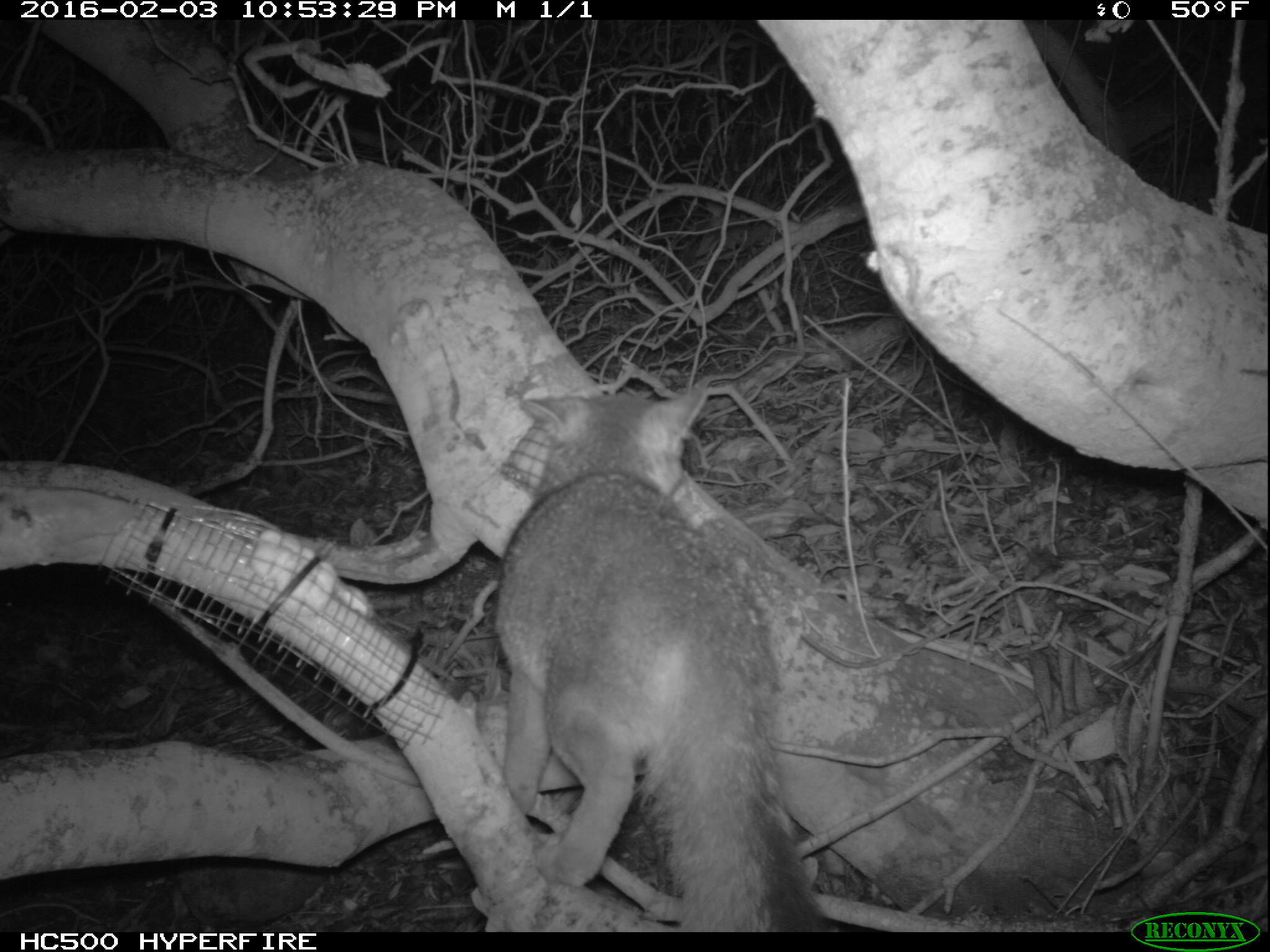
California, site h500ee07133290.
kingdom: Animalia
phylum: Chordata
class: Mammalia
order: Carnivora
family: Canidae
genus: Urocyon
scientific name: Urocyon littoralis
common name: island fox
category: fox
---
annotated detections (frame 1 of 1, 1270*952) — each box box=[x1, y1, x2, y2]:
fox: box=[491, 387, 825, 932]